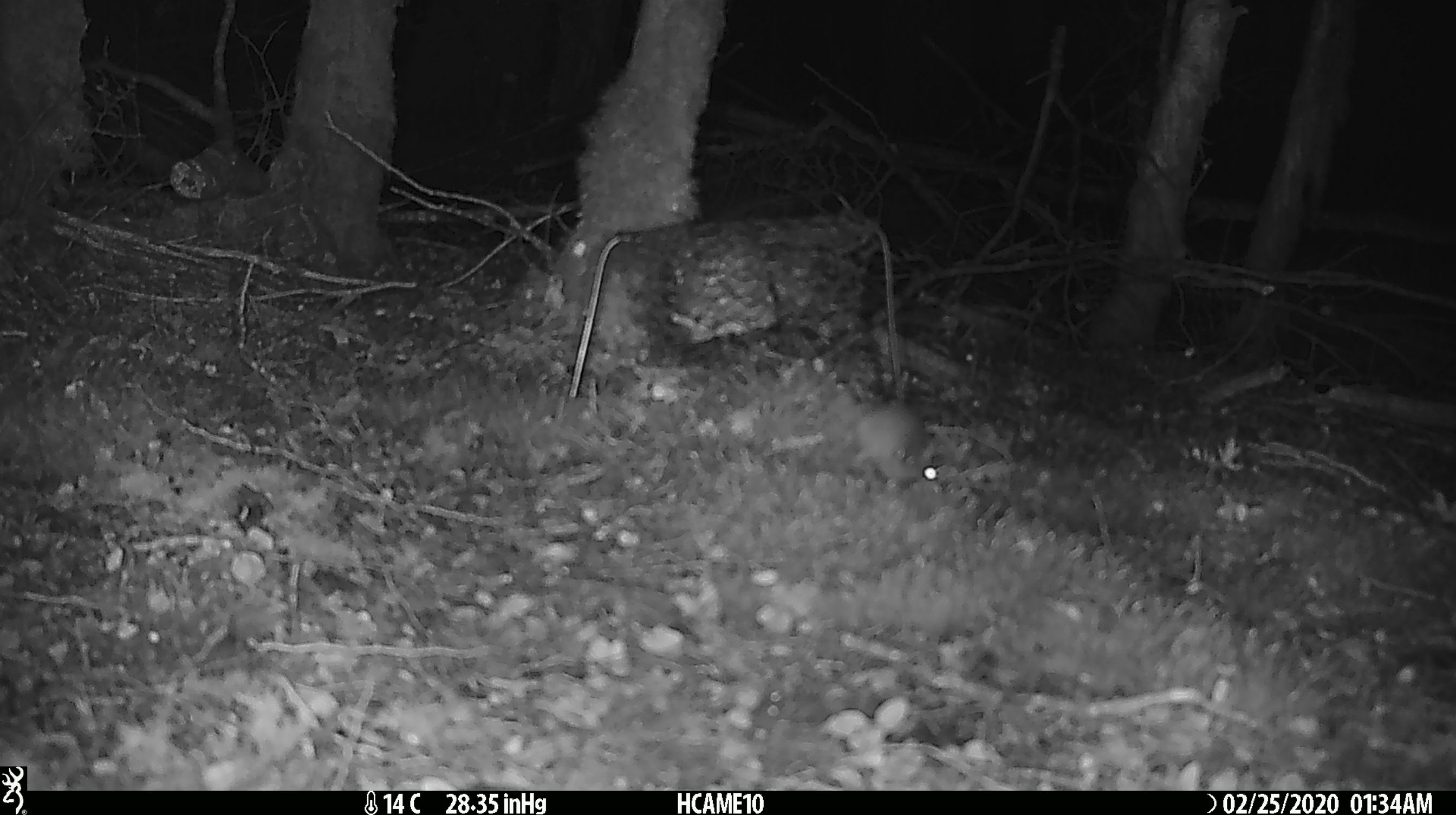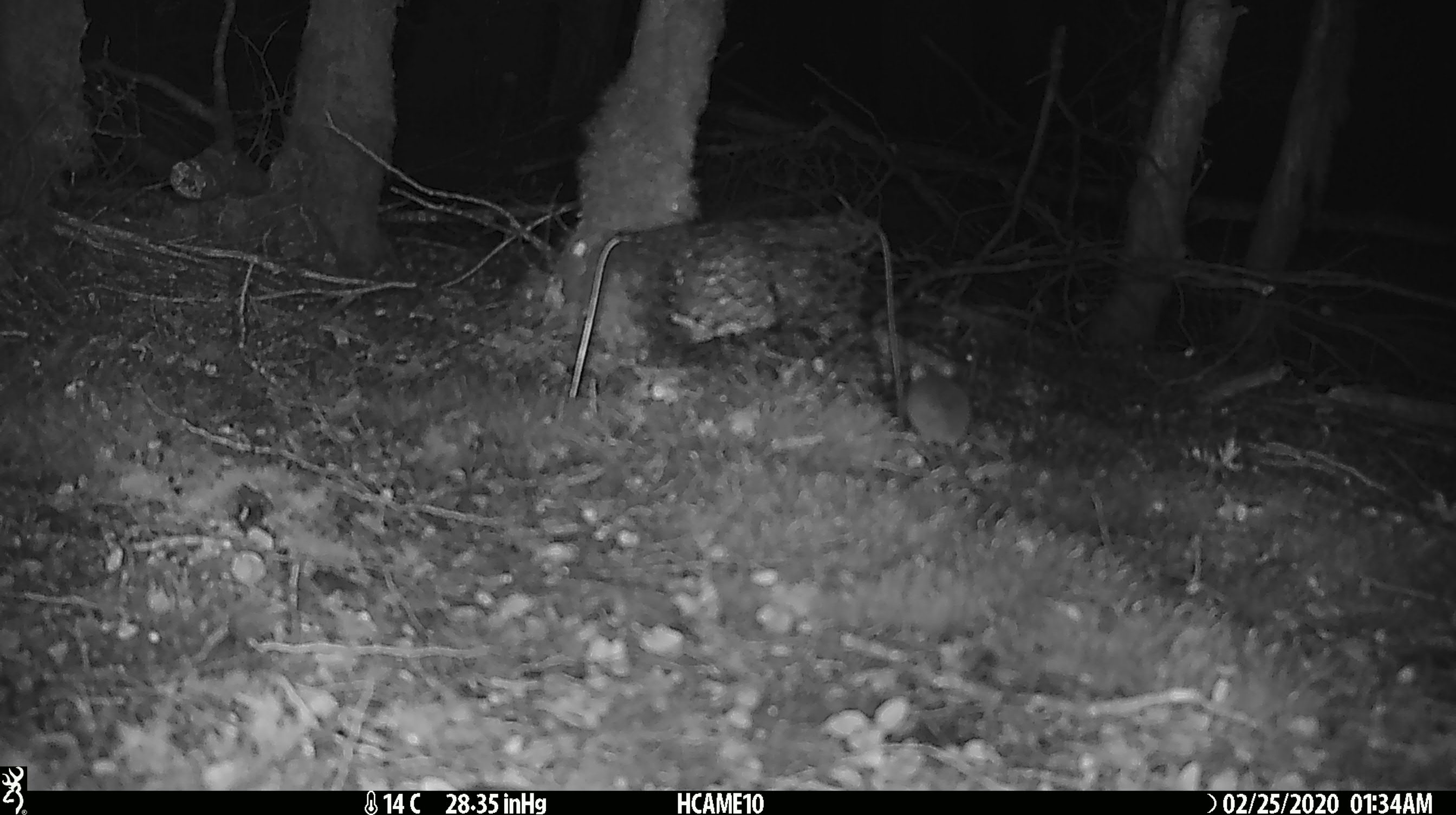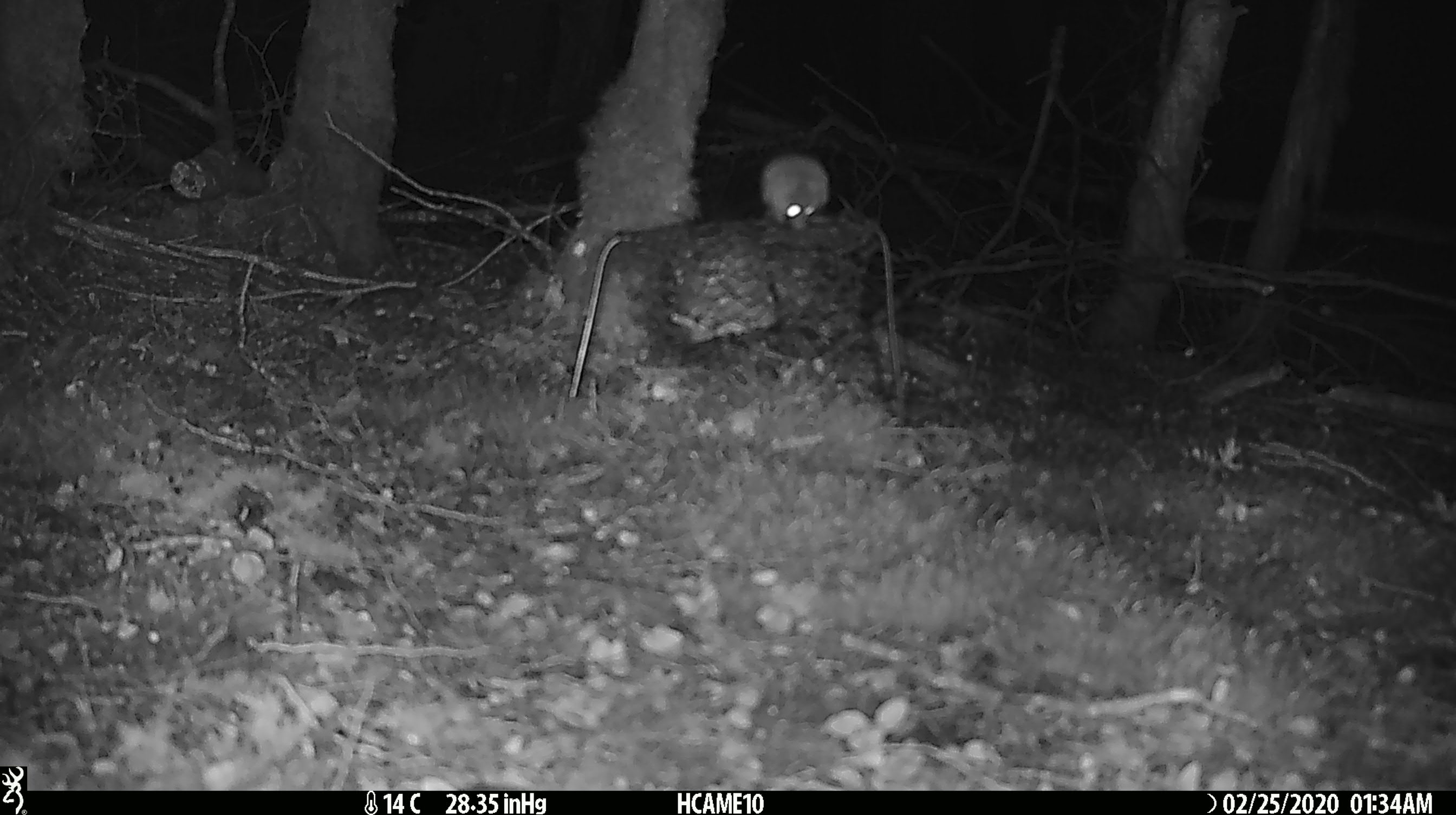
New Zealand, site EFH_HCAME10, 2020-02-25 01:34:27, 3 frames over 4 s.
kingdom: Animalia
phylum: Chordata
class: Mammalia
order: Rodentia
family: Muridae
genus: Mus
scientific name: Mus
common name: mouse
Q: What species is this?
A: Mouse (Mus).